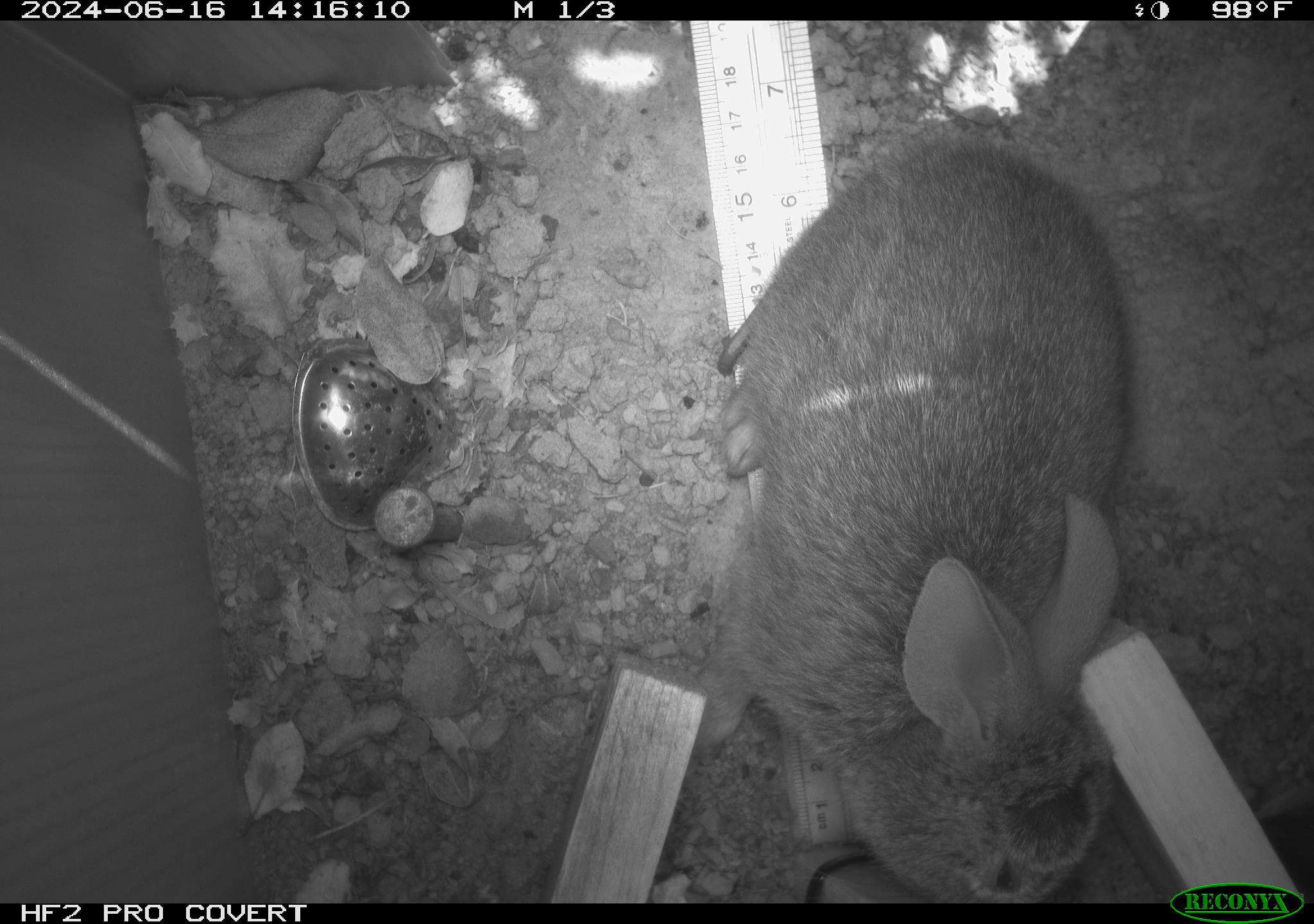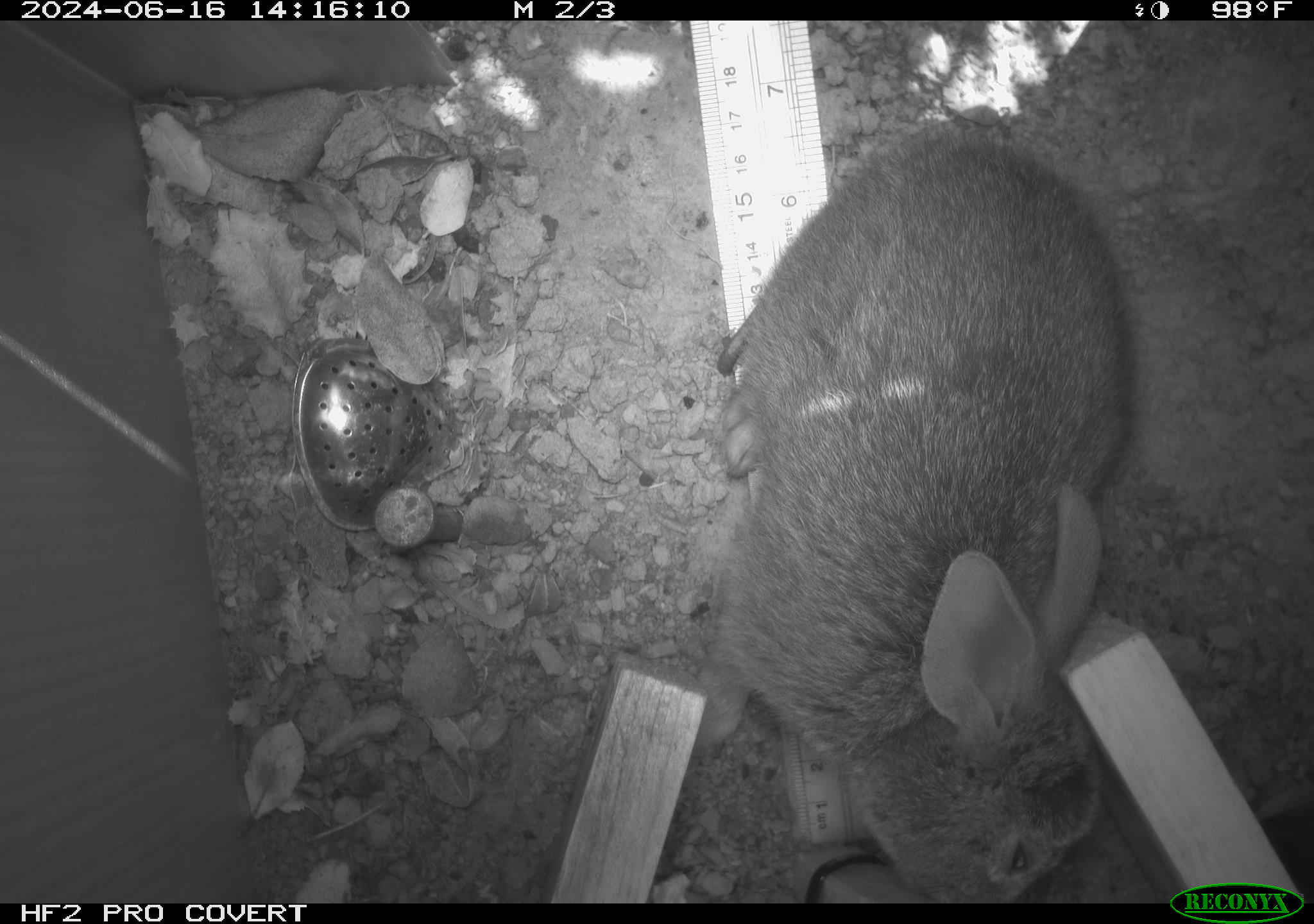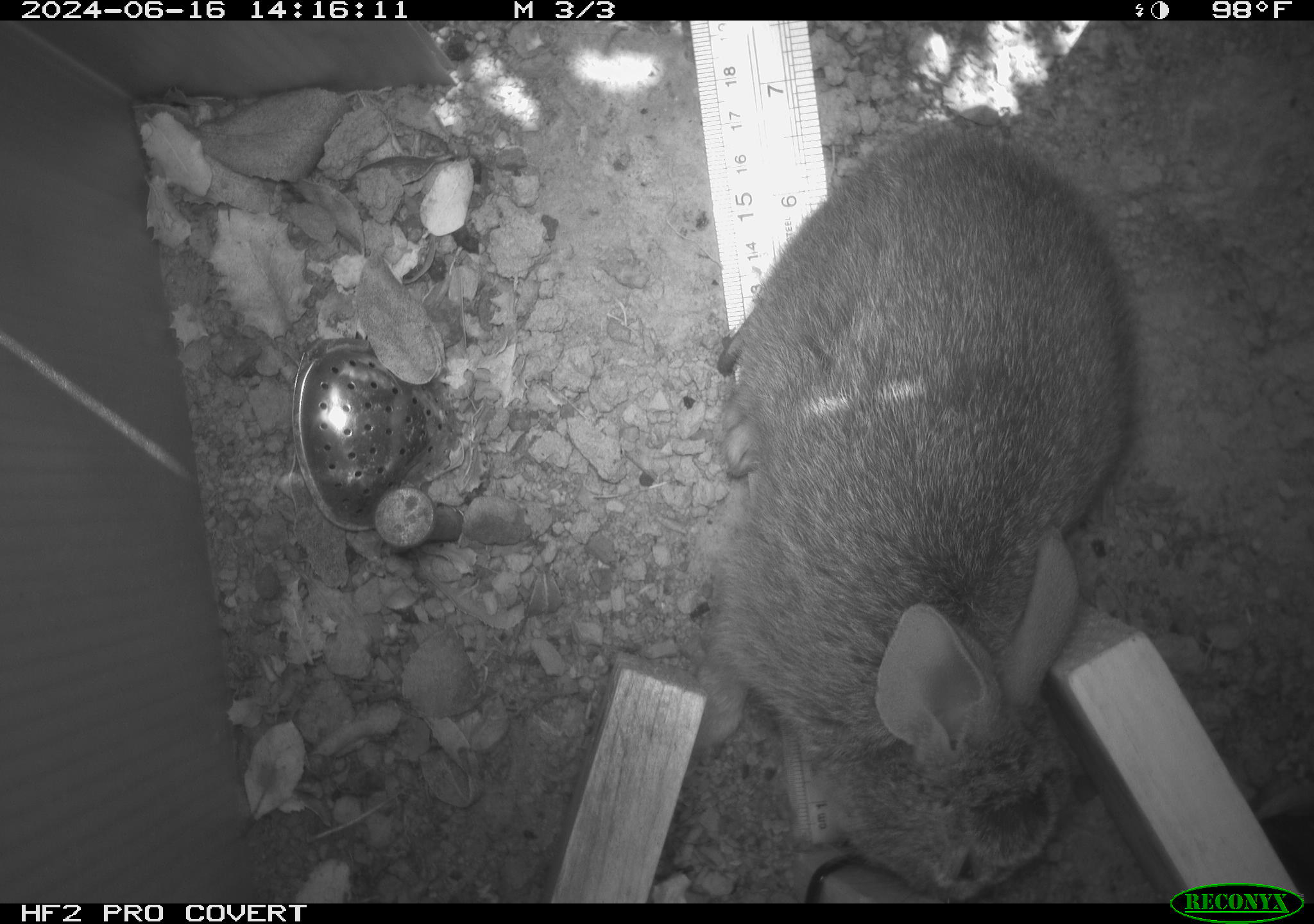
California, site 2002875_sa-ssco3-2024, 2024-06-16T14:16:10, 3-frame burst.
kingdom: Animalia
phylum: Chordata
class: Mammalia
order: Lagomorpha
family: Leporidae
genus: Sylvilagus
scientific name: Sylvilagus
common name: cottontail rabbits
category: sylvilagus species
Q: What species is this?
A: Sylvilagus species (cottontail rabbits) (Sylvilagus).